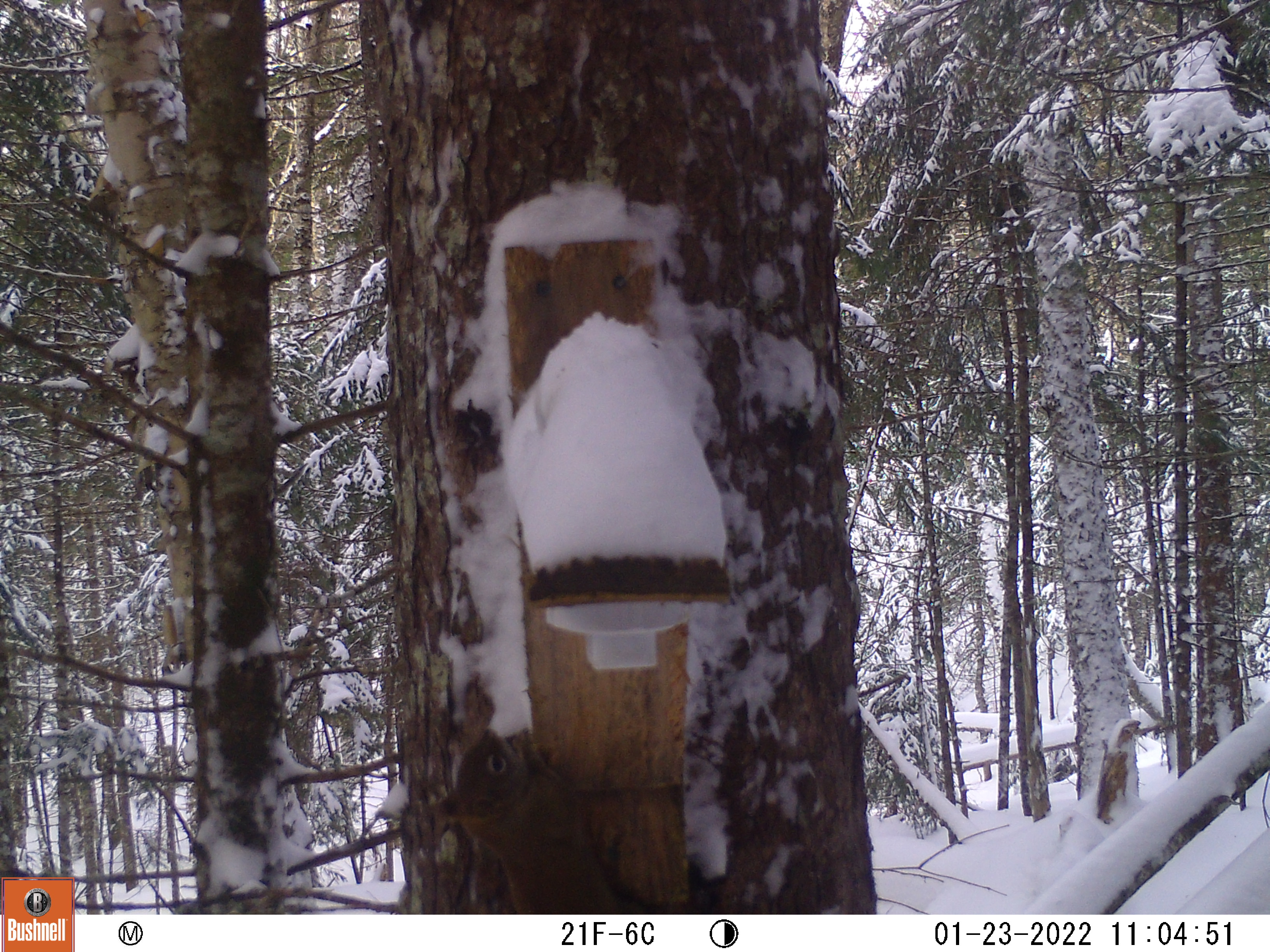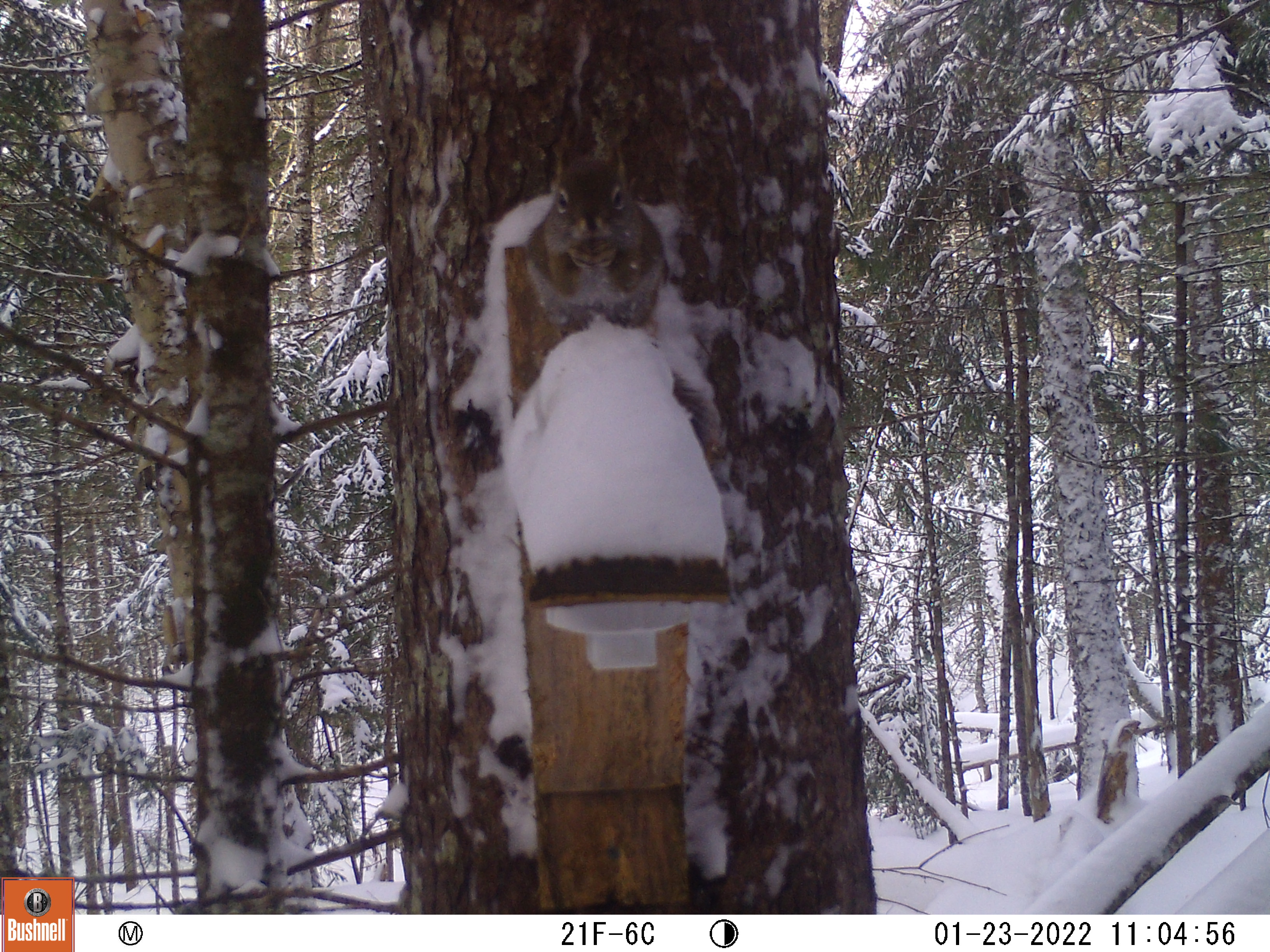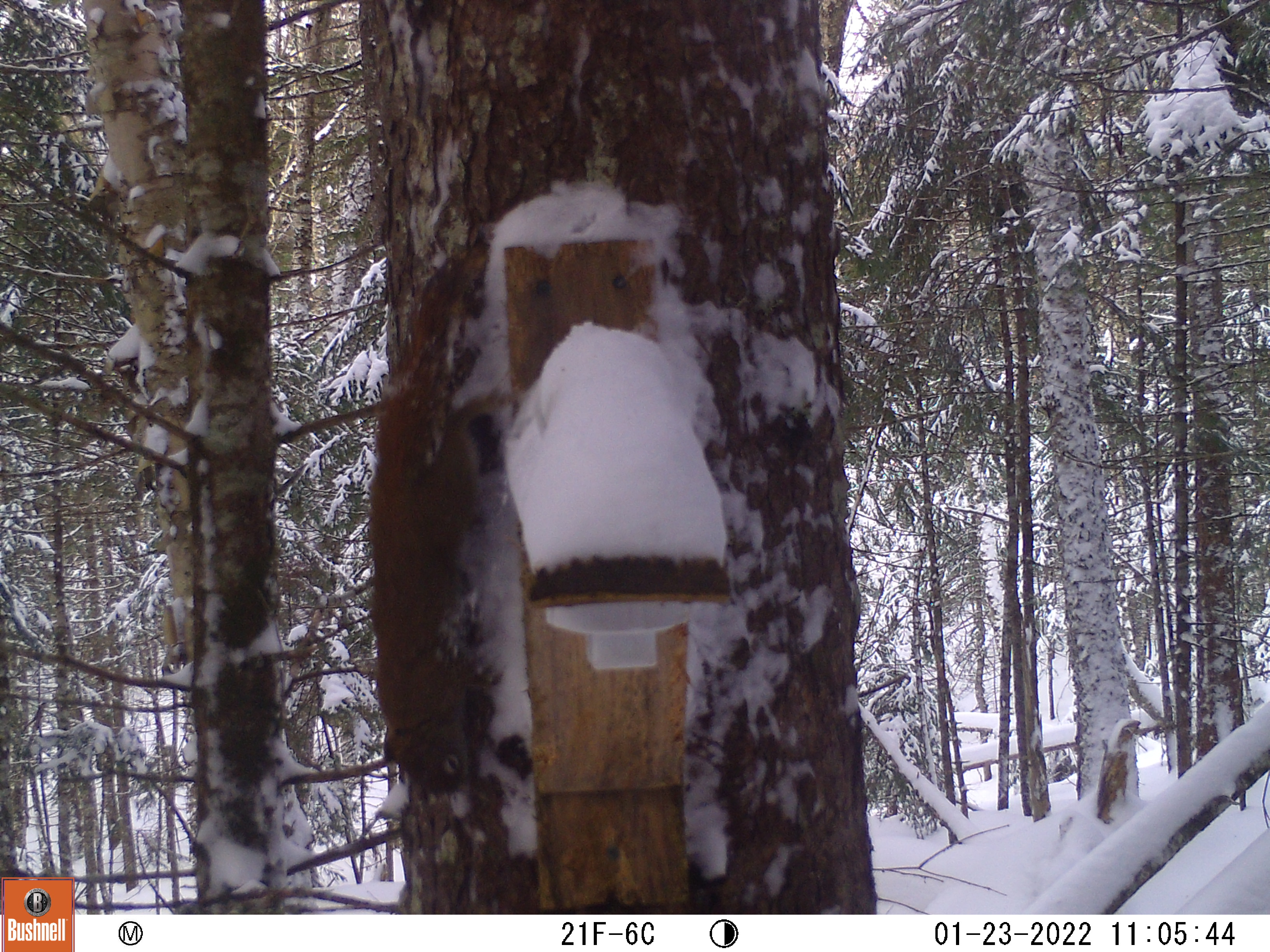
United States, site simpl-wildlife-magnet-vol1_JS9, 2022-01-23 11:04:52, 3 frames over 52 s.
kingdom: Animalia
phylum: Chordata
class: Mammalia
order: Rodentia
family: Sciuridae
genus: Tamiasciurus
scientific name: Tamiasciurus hudsonicus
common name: red squirrel